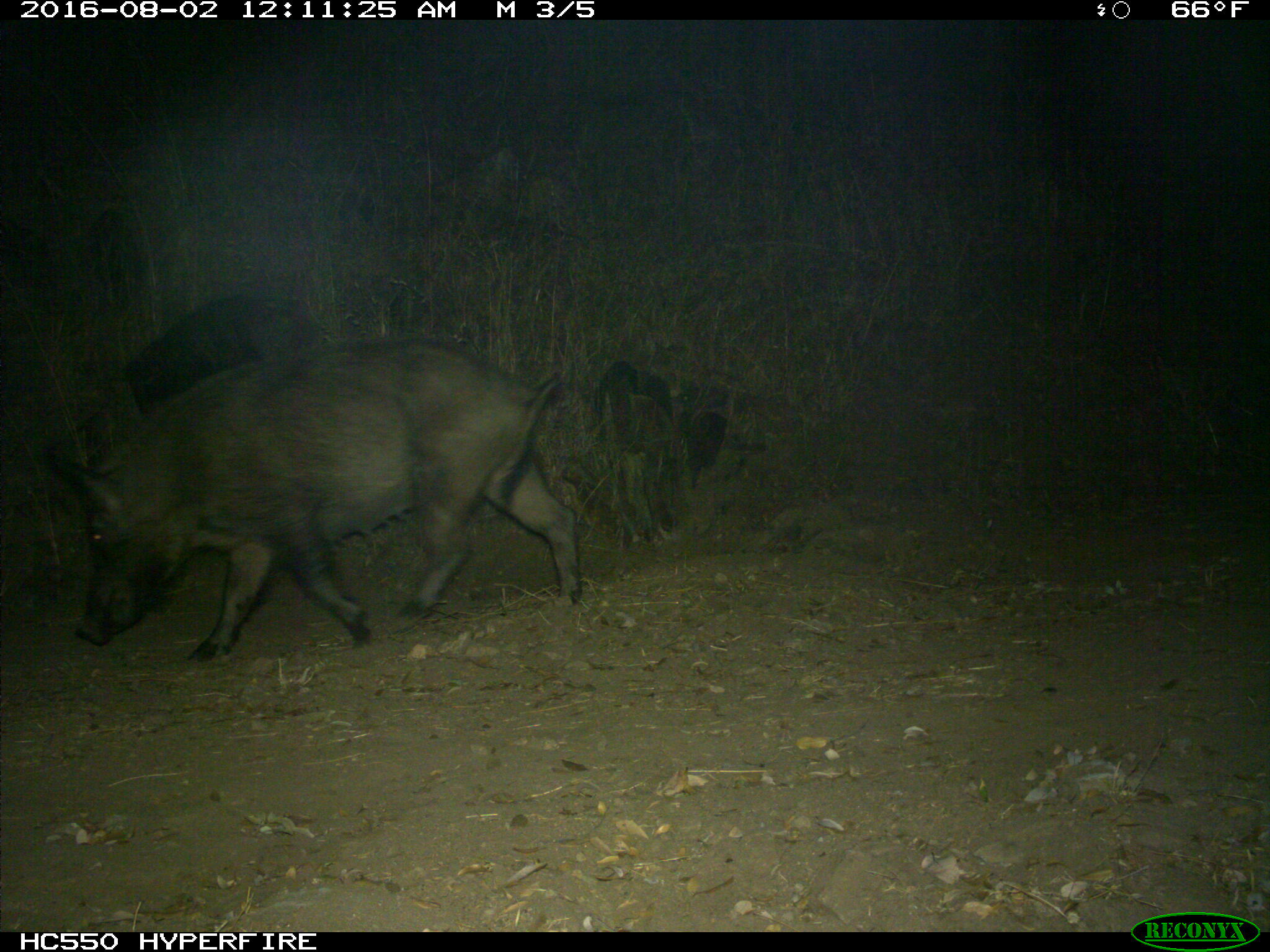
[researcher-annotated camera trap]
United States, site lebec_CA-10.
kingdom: Animalia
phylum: Chordata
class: Mammalia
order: Artiodactyla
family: Suidae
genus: Sus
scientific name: Sus scrofa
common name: wild boar